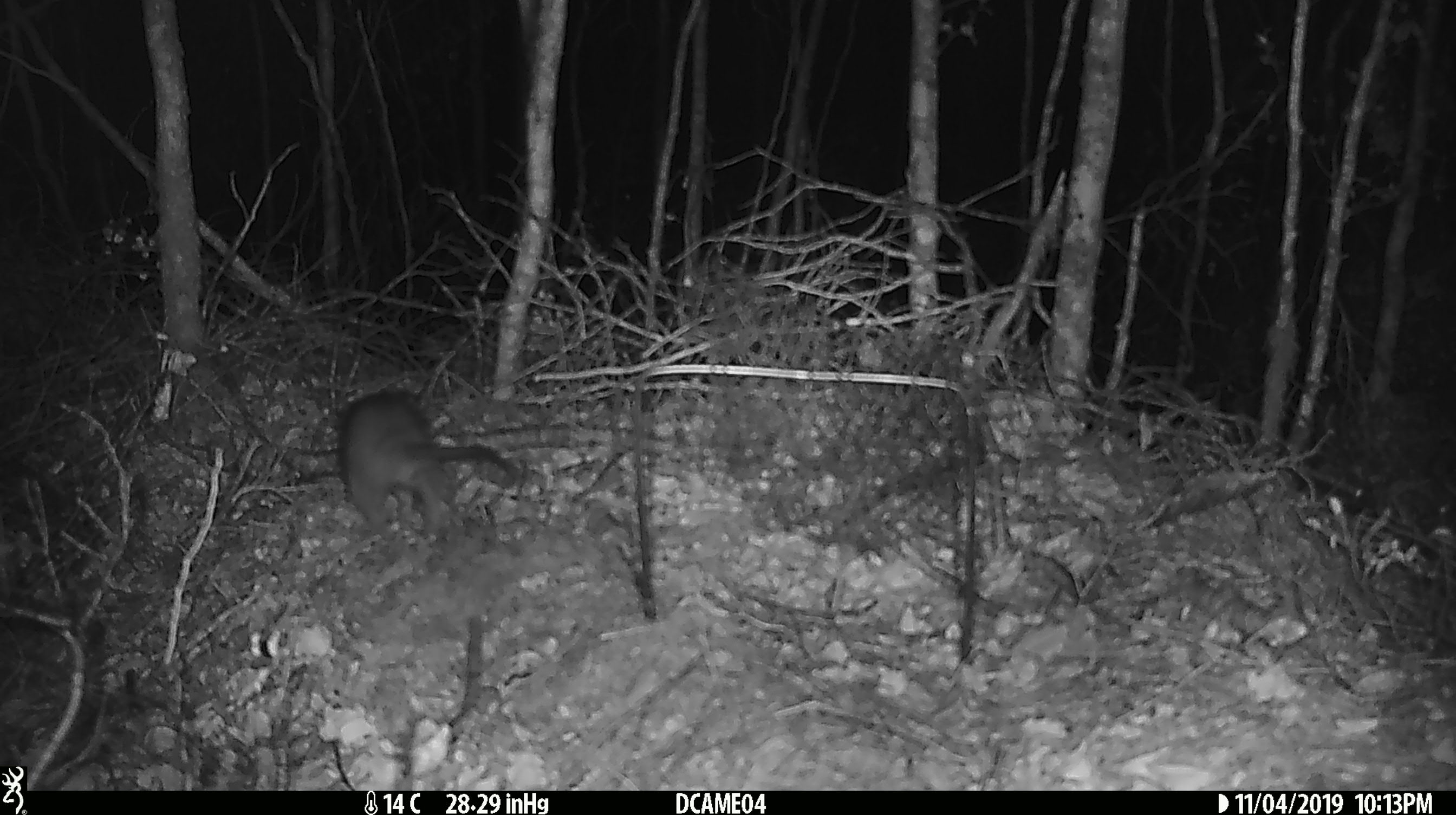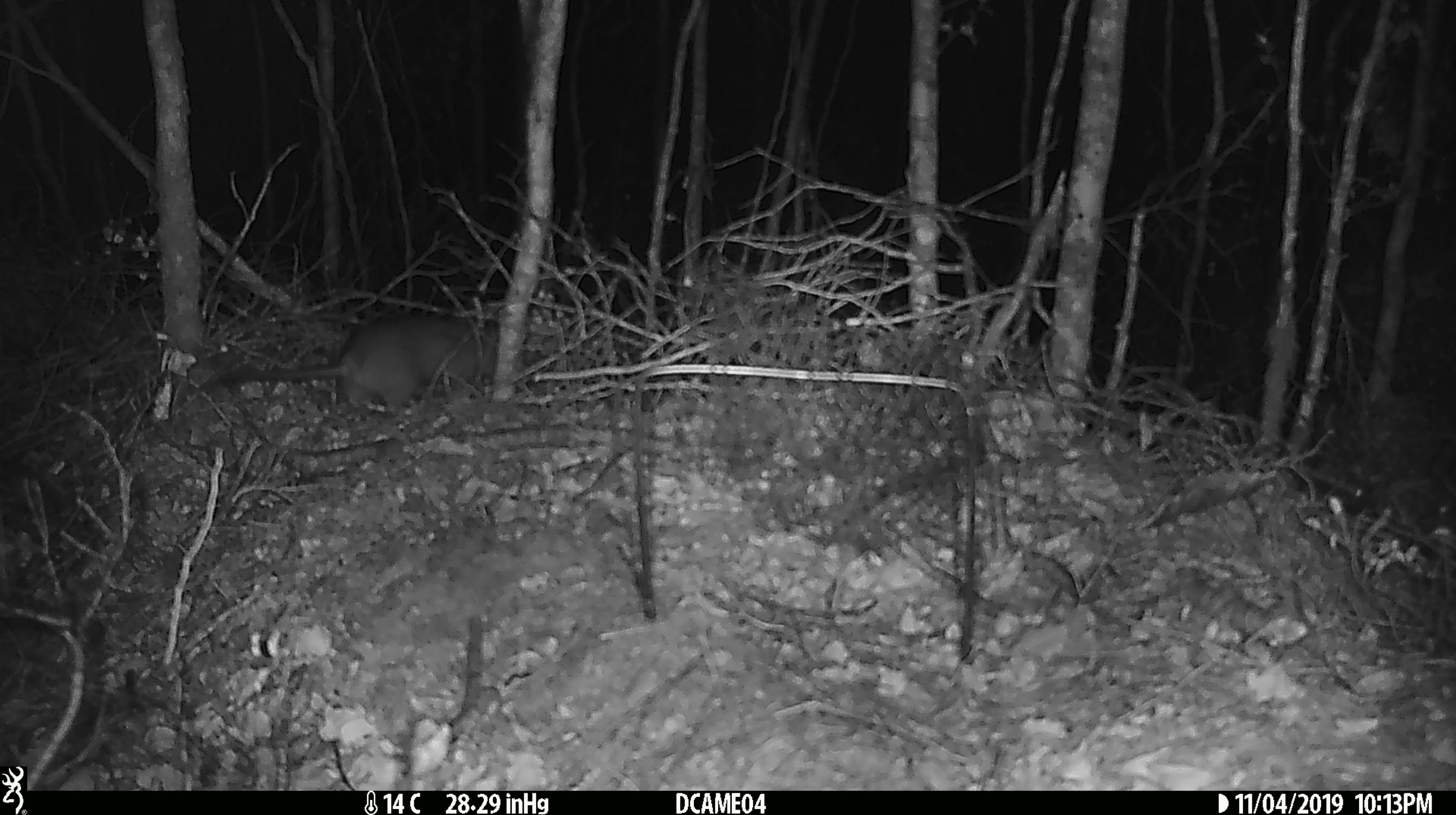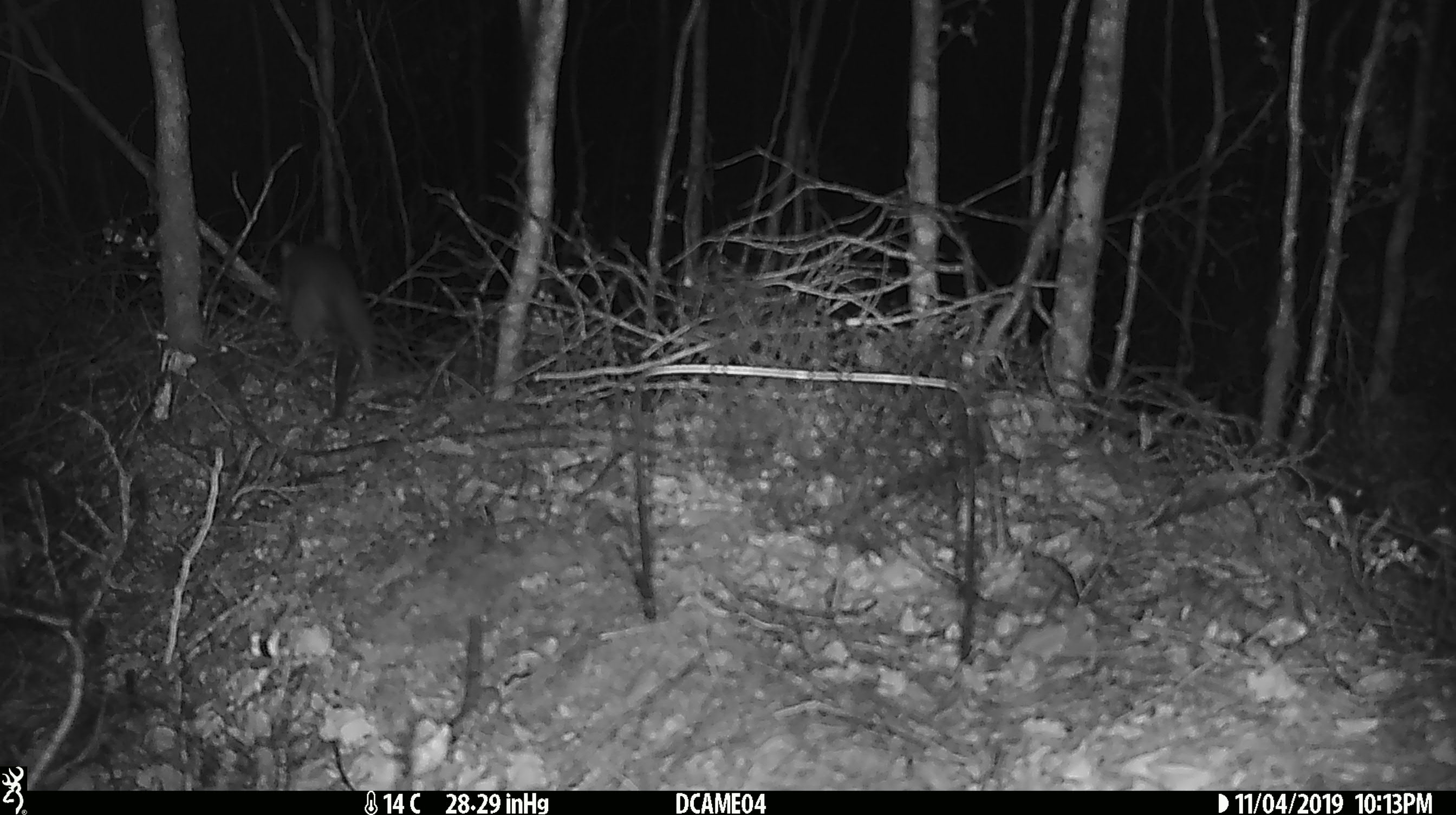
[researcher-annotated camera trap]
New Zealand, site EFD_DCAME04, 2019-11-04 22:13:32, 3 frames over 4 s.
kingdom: Animalia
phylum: Chordata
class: Mammalia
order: Rodentia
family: Muridae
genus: Rattus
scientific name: Rattus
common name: rat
Rat (Rattus).